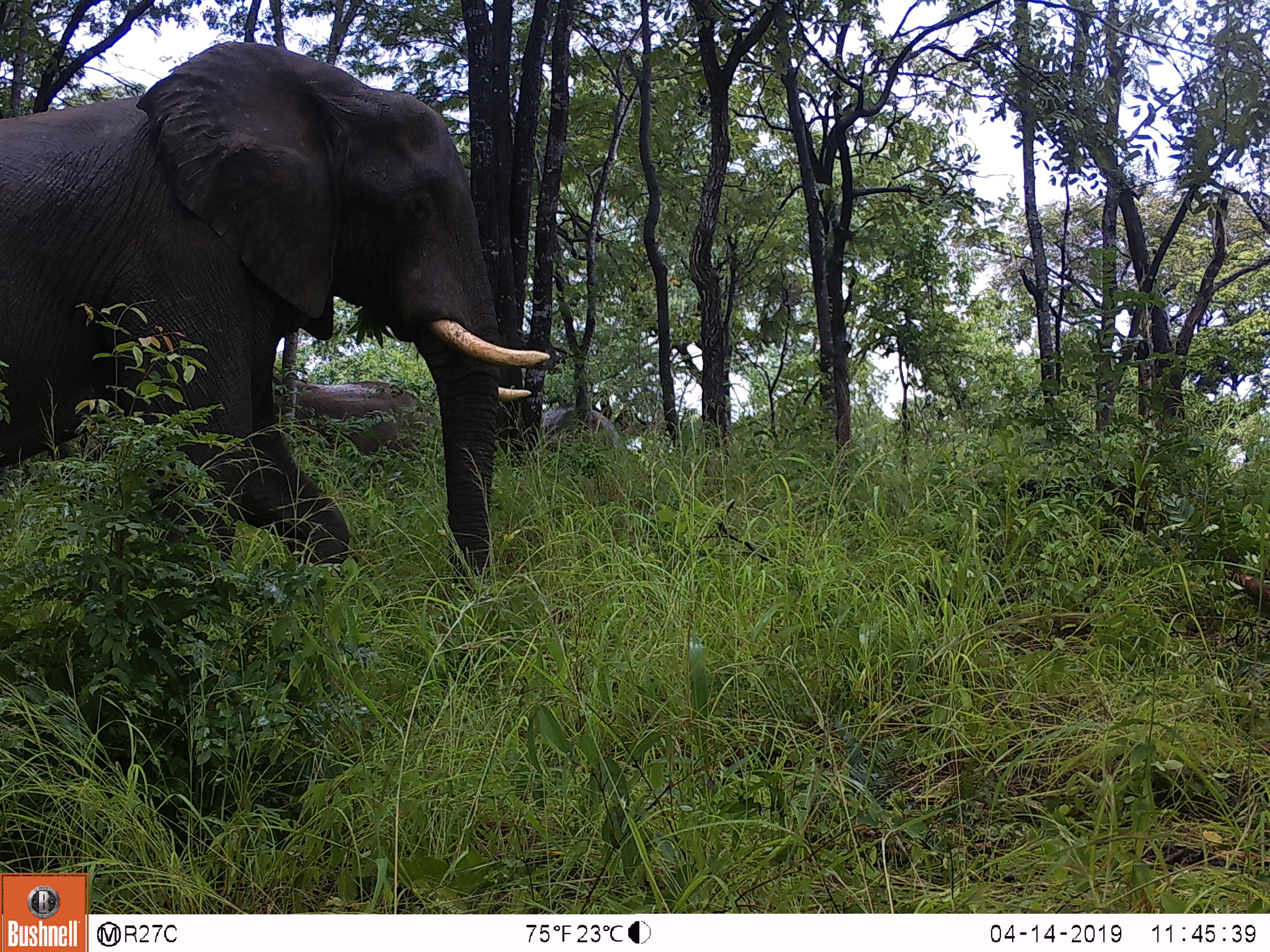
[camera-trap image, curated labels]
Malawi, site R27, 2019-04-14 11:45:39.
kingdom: Animalia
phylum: Chordata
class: Mammalia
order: Proboscidea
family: Elephantidae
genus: Loxodonta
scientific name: Loxodonta africana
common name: african savanna elephant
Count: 2.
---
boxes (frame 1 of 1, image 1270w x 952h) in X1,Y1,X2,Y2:
african savanna elephant: 0,37,568,594; 244,372,433,478